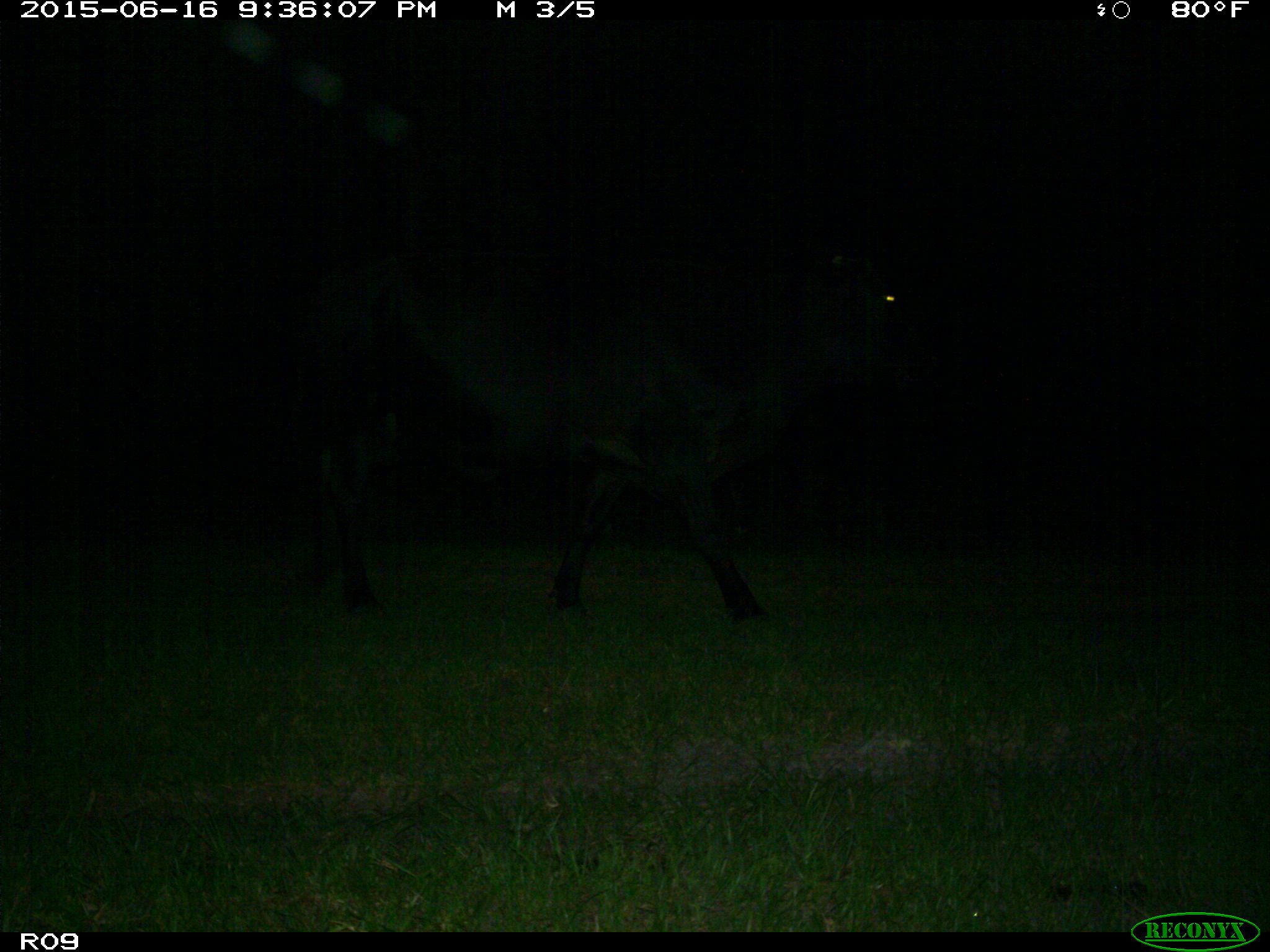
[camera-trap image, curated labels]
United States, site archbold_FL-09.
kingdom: Animalia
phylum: Chordata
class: Mammalia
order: Artiodactyla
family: Bovidae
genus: Bos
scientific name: Bos taurus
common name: domestic cow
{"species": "Bos taurus (domestic cow)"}